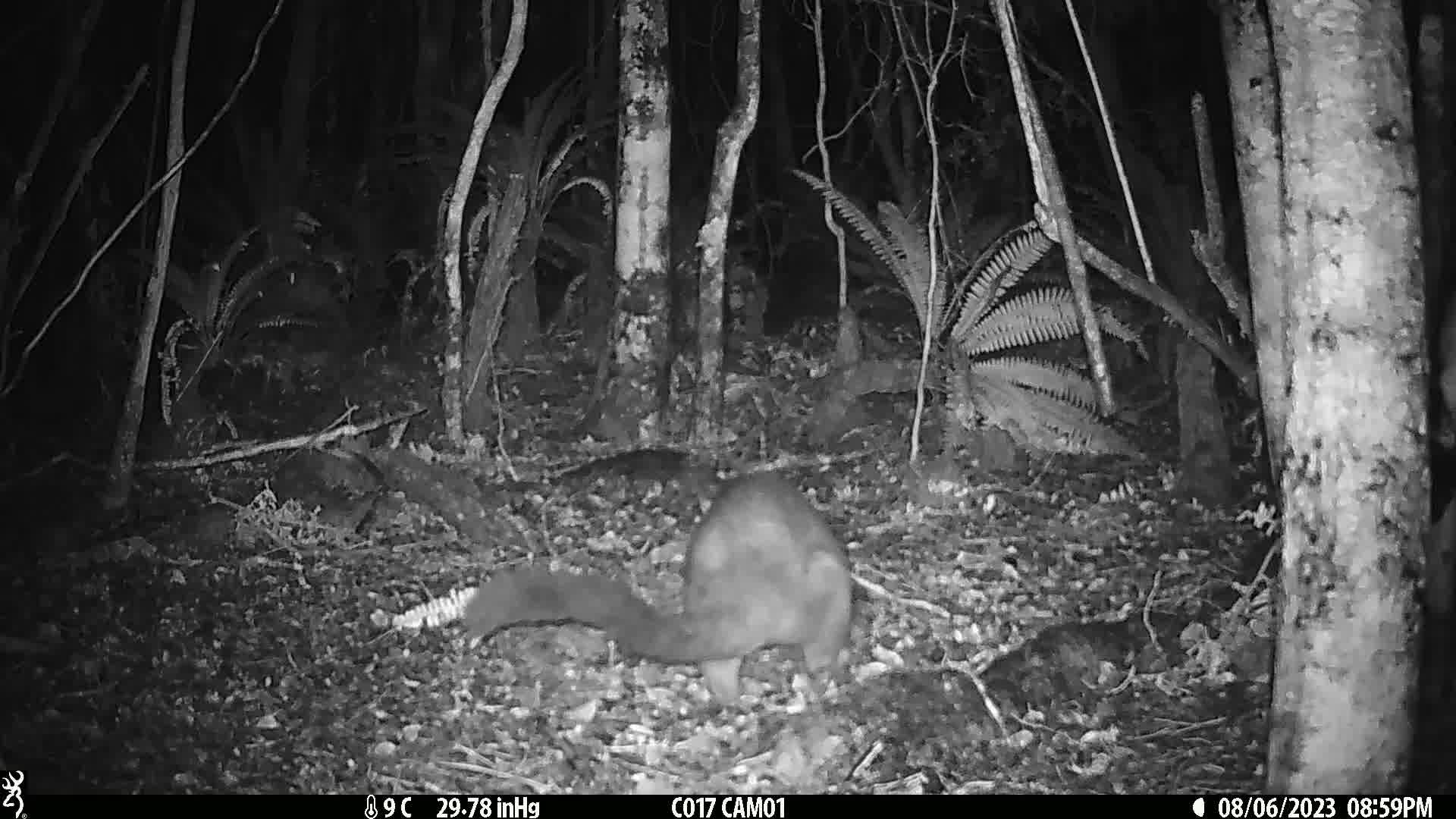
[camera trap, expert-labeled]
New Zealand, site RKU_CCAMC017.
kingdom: Animalia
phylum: Chordata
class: Mammalia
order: Diprotodontia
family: Phalangeridae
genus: Trichosurus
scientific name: Trichosurus vulpecula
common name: common brushtail possum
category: possum